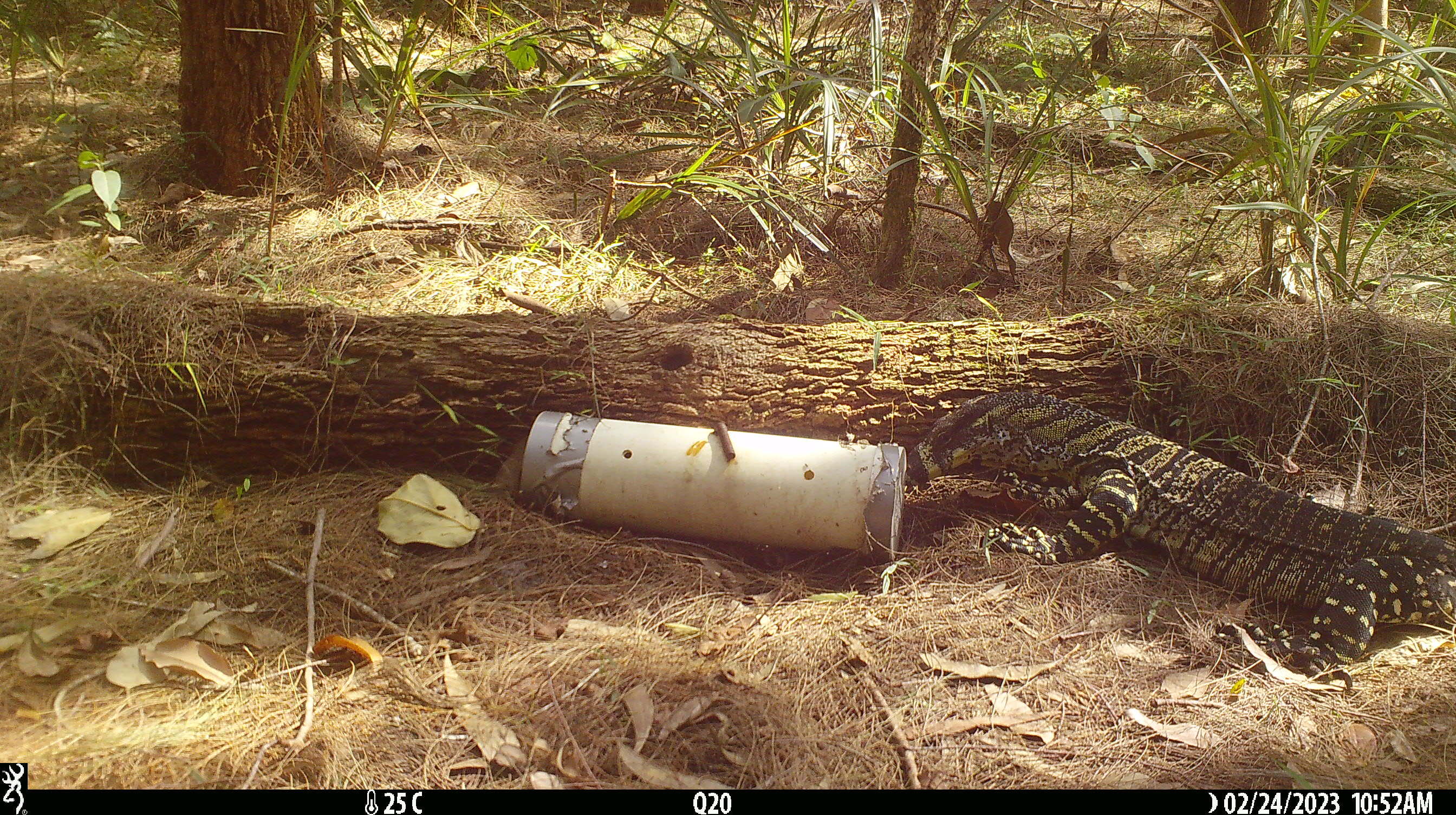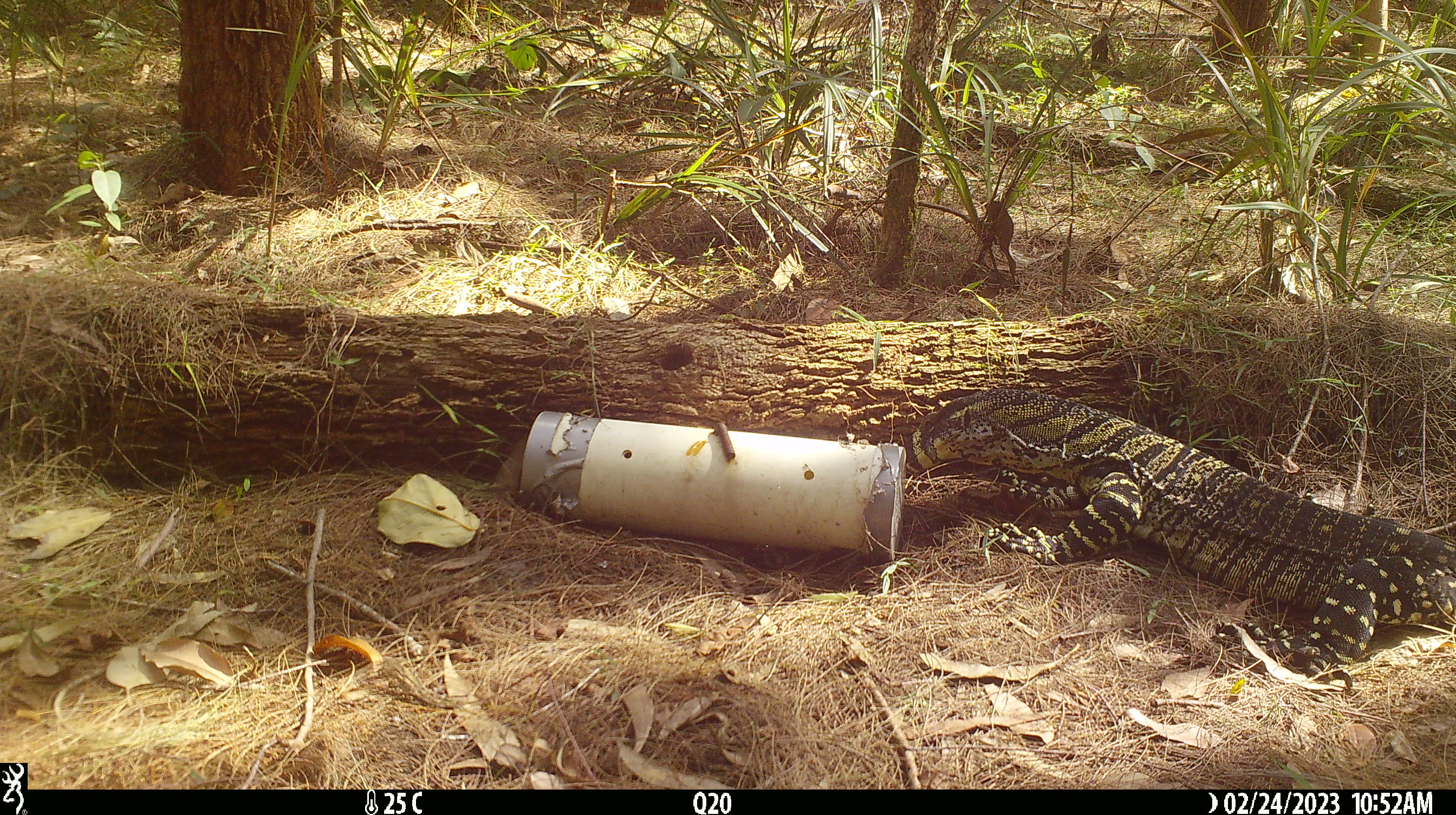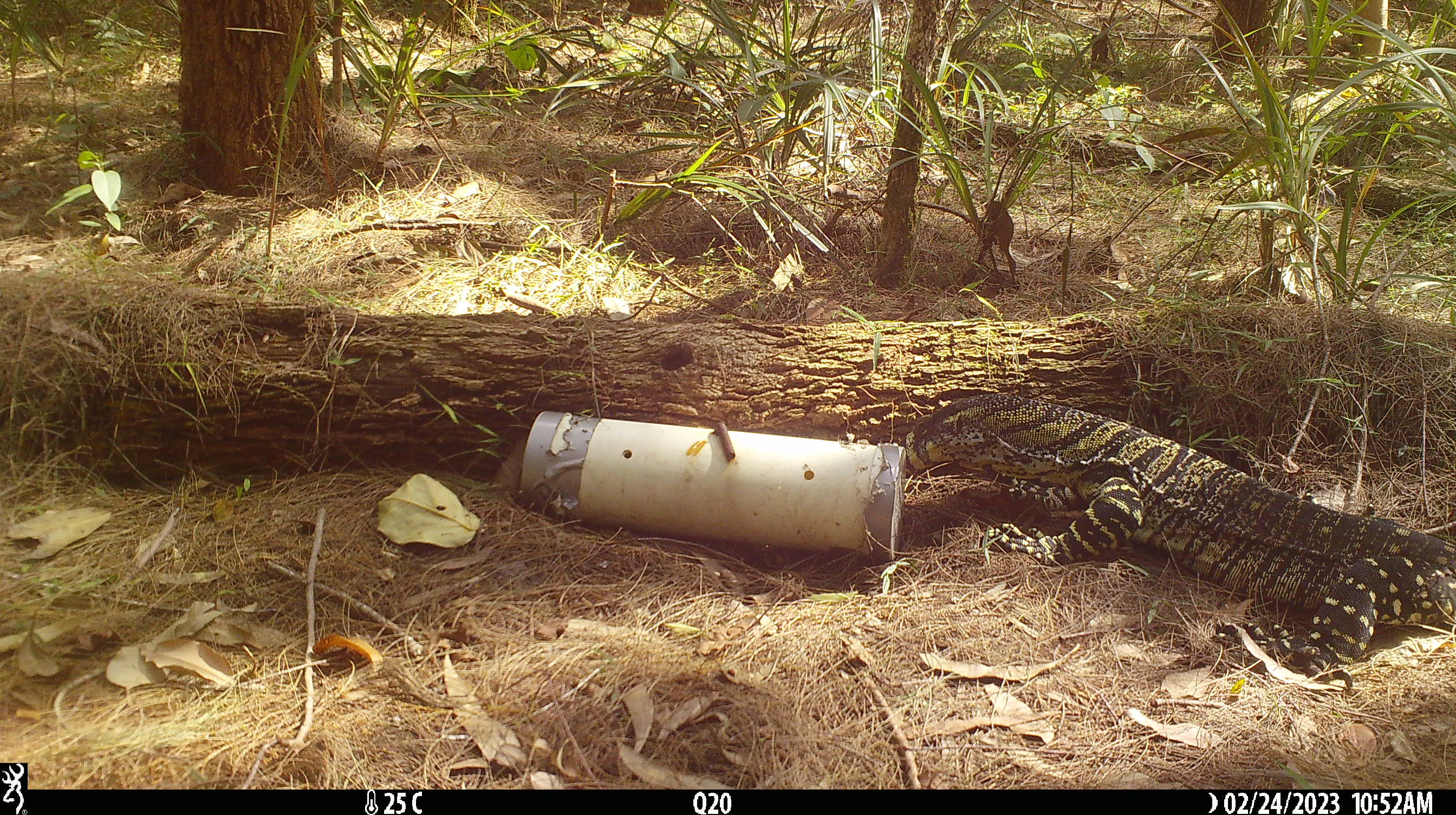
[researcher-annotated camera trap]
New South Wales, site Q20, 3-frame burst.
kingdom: Animalia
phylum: Chordata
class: Reptilia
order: Squamata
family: Varanidae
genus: Varanus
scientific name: Varanus varius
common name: lace monitor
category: goanna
Goanna (lace monitor) (Varanus varius).